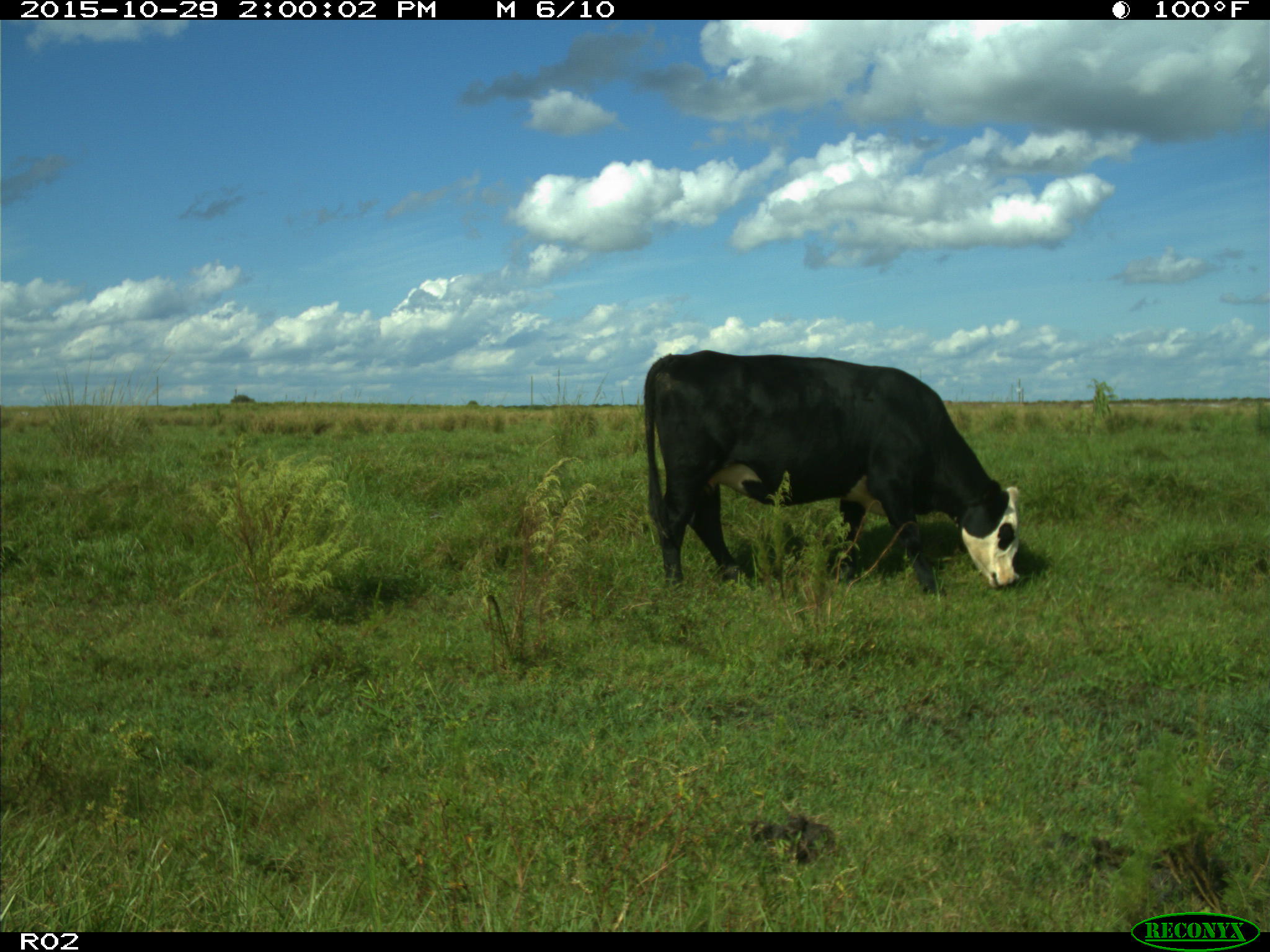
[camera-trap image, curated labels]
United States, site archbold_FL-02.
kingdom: Animalia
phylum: Chordata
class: Mammalia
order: Artiodactyla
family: Bovidae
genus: Bos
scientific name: Bos taurus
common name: domestic cow